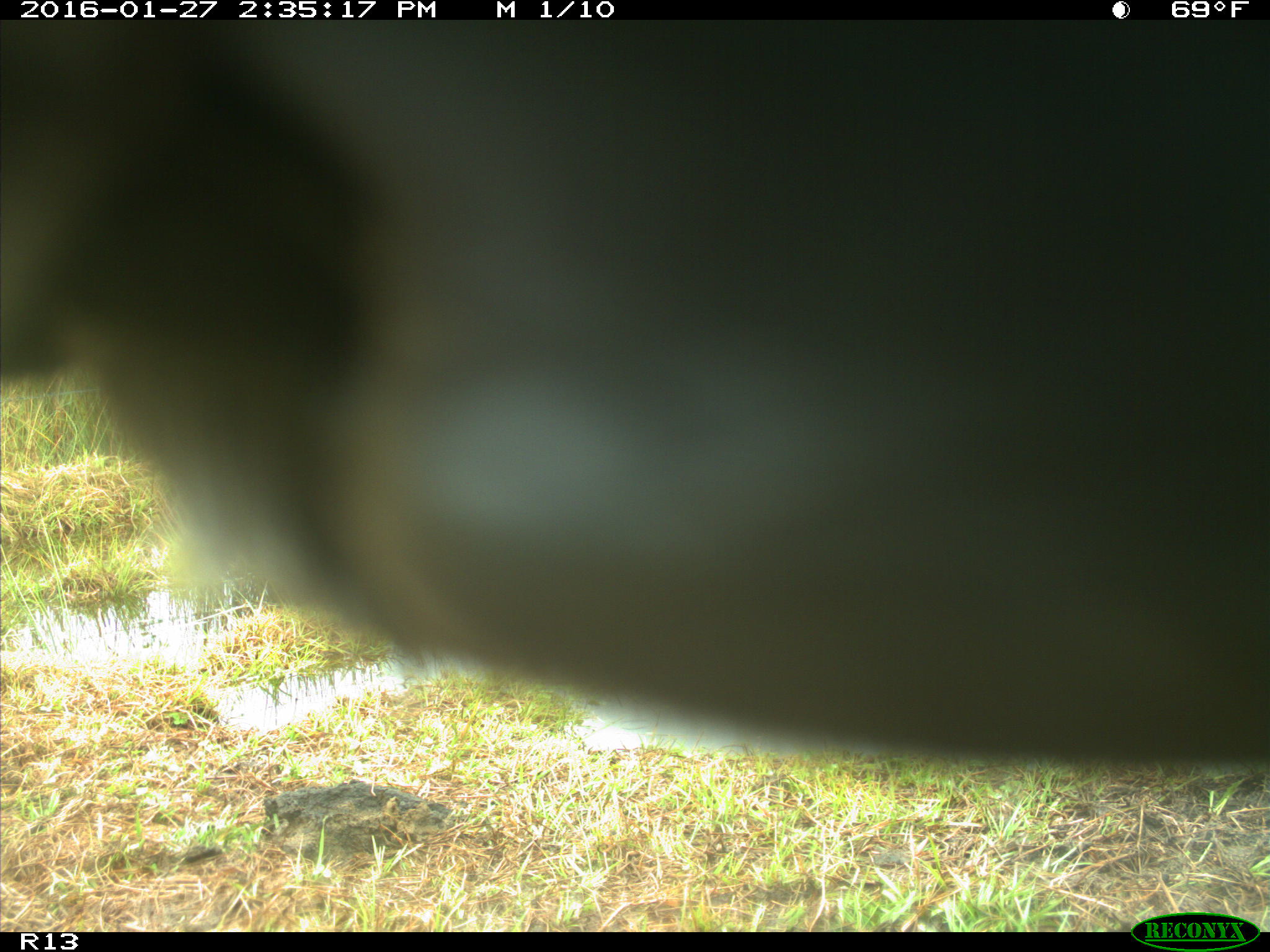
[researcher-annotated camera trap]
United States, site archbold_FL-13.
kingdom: Animalia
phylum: Chordata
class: Mammalia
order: Artiodactyla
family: Bovidae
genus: Bos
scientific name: Bos taurus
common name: domestic cow